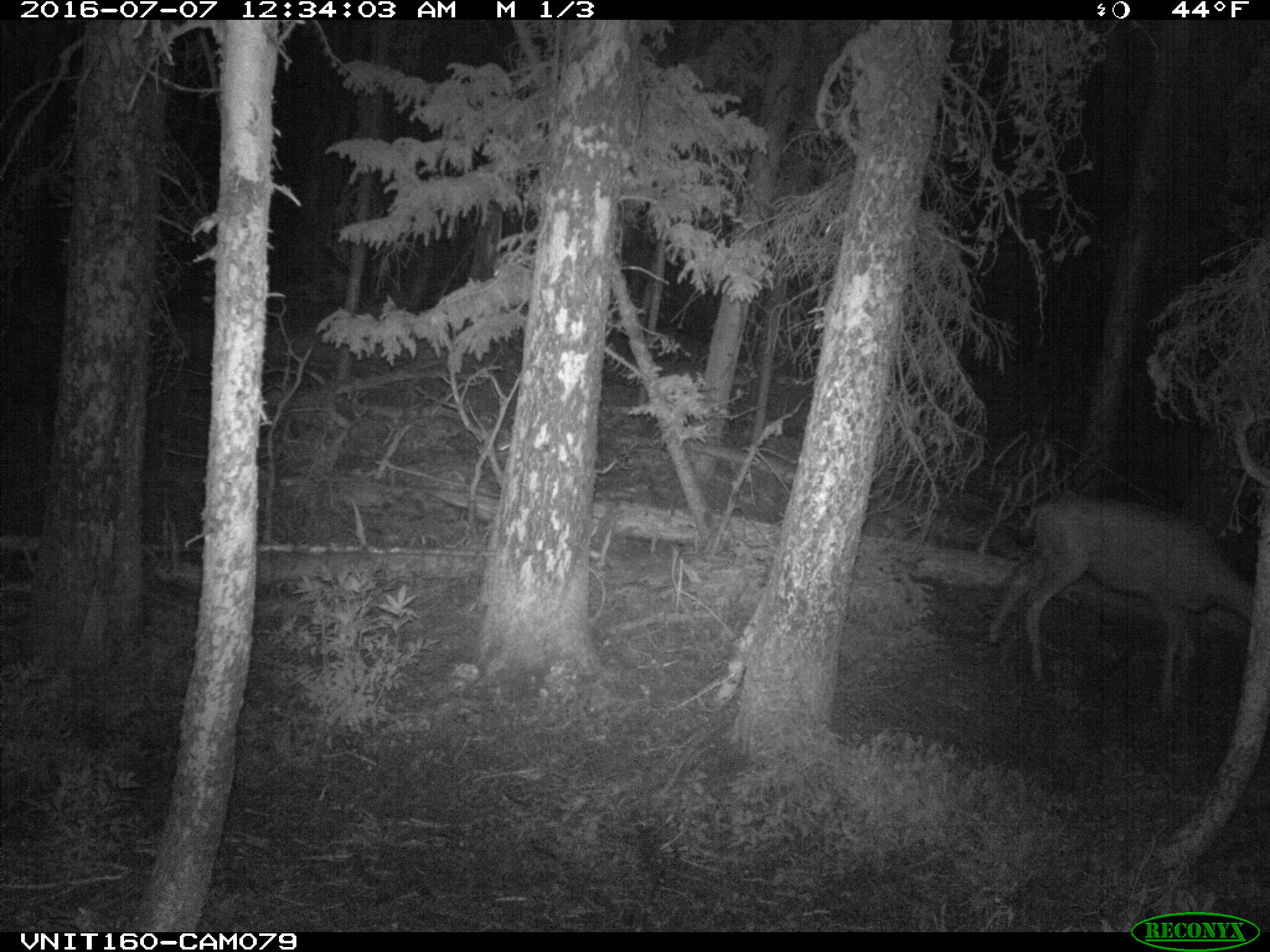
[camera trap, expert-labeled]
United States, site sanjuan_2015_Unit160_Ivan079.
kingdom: Animalia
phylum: Chordata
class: Mammalia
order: Artiodactyla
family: Cervidae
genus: Odocoileus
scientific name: Odocoileus hemionus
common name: mule deer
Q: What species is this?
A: Odocoileus hemionus (mule deer).